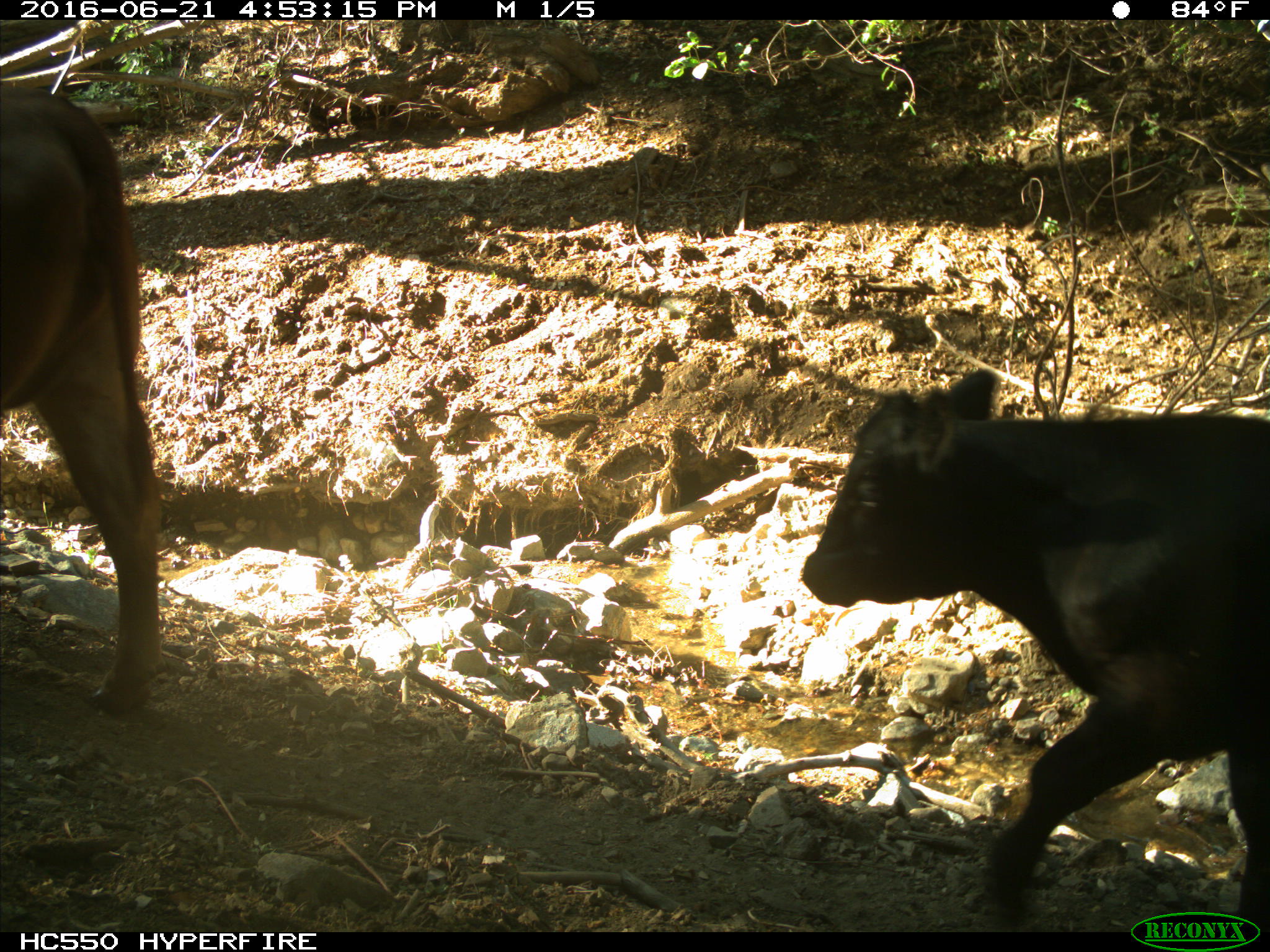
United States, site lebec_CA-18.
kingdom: Animalia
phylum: Chordata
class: Mammalia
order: Artiodactyla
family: Bovidae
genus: Bos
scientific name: Bos taurus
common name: domestic cow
Bos taurus (domestic cow).